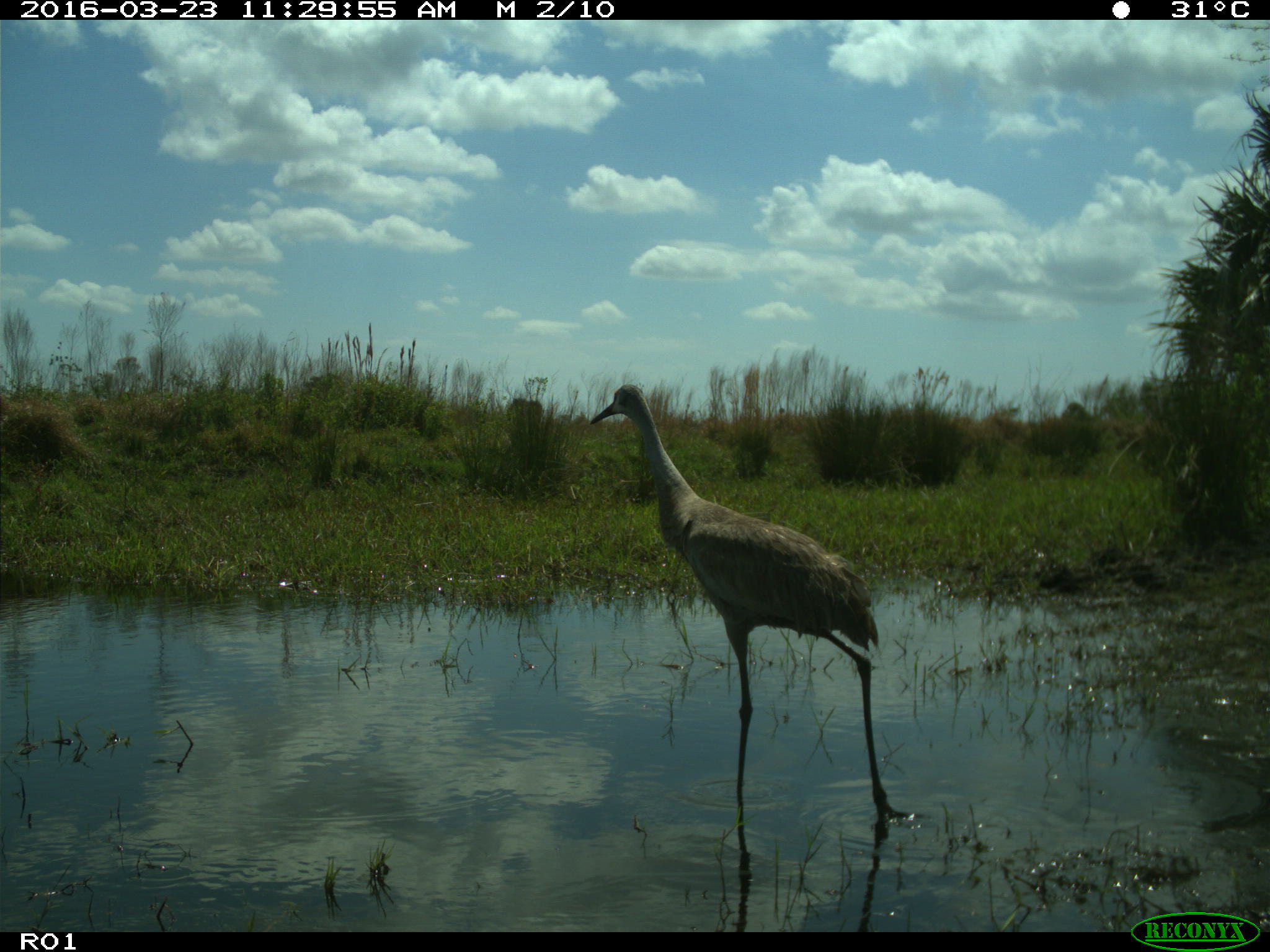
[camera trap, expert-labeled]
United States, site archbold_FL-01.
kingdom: Animalia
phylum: Chordata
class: Aves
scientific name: Aves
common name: birds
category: unidentified bird